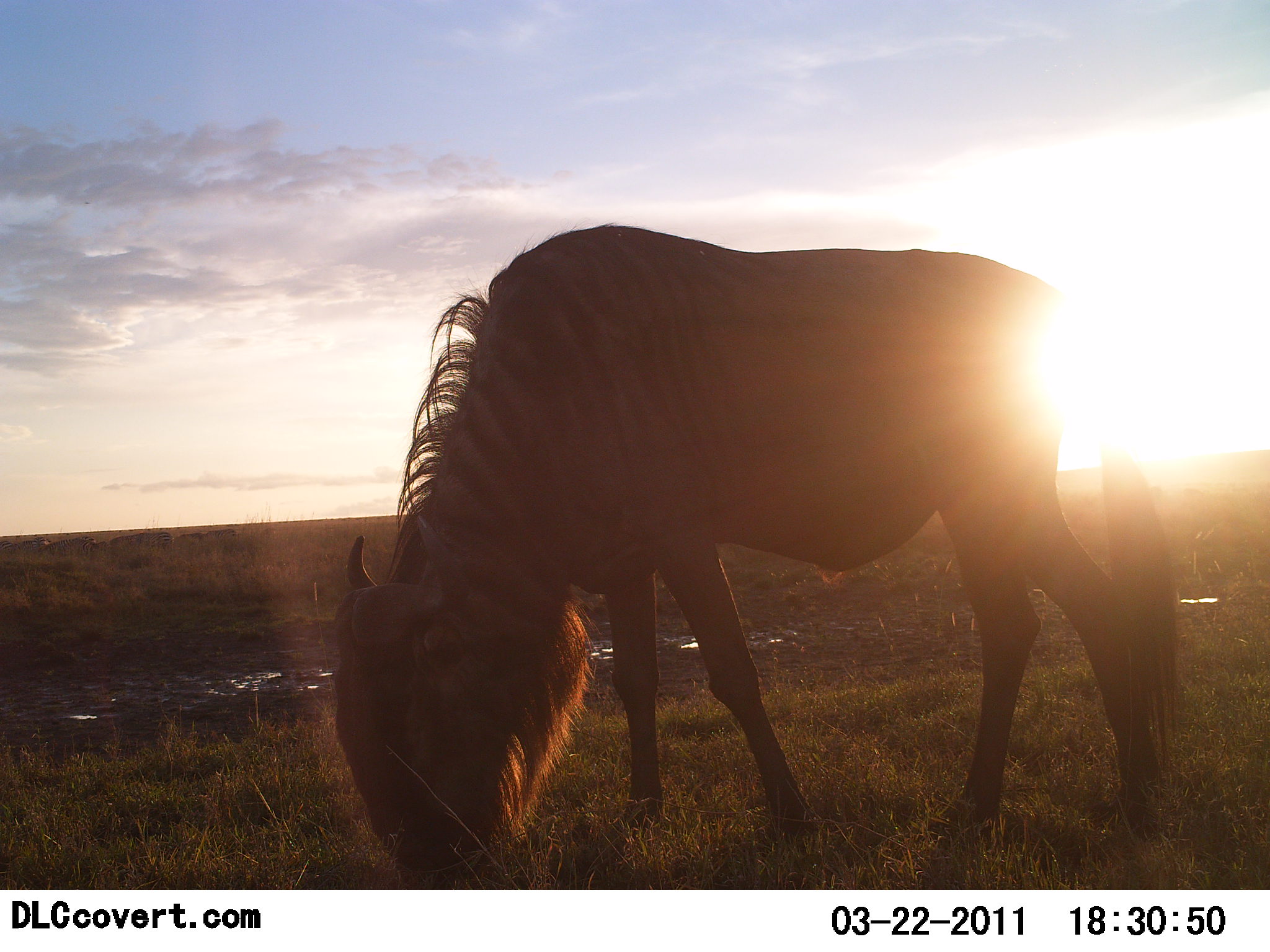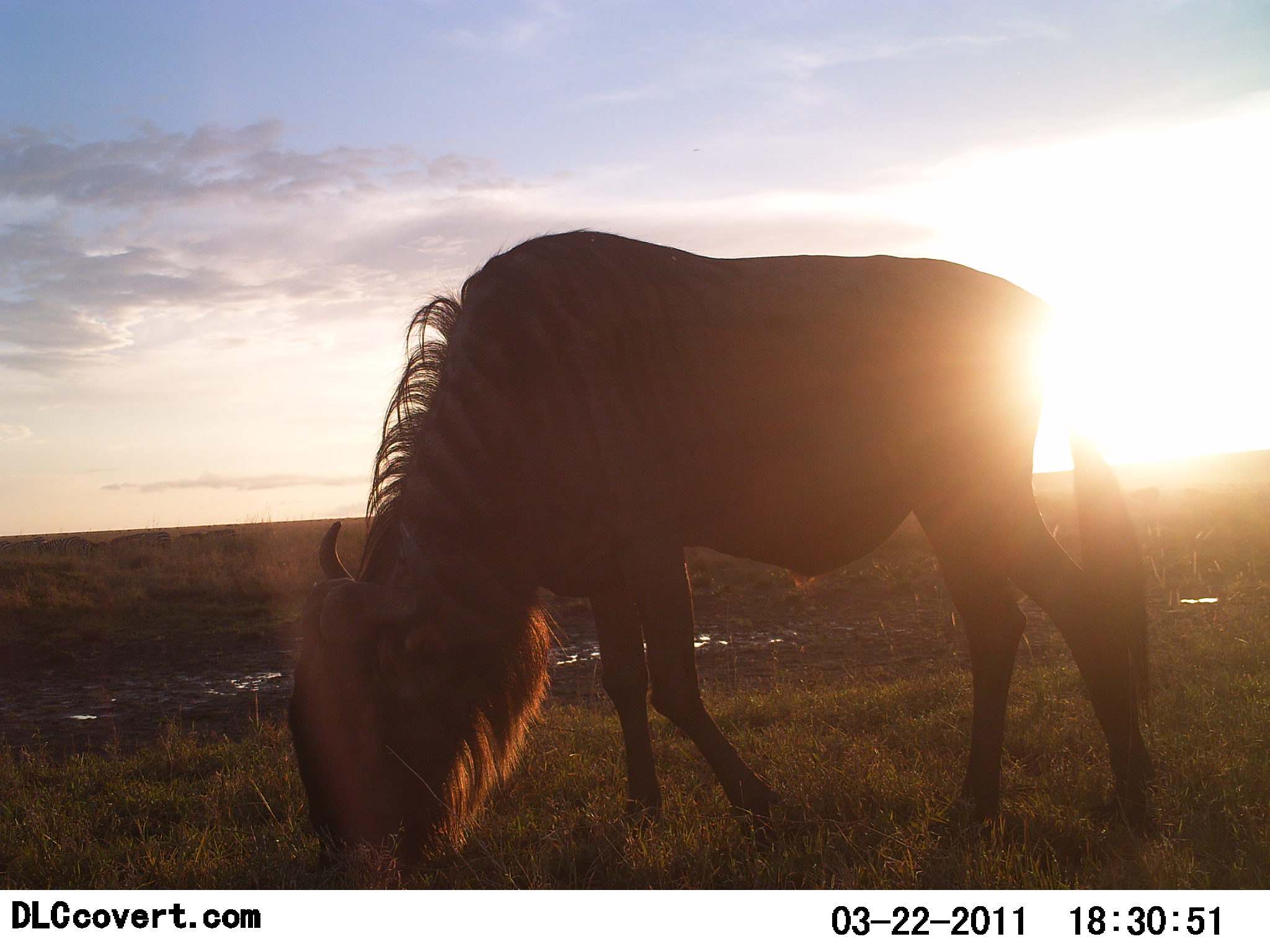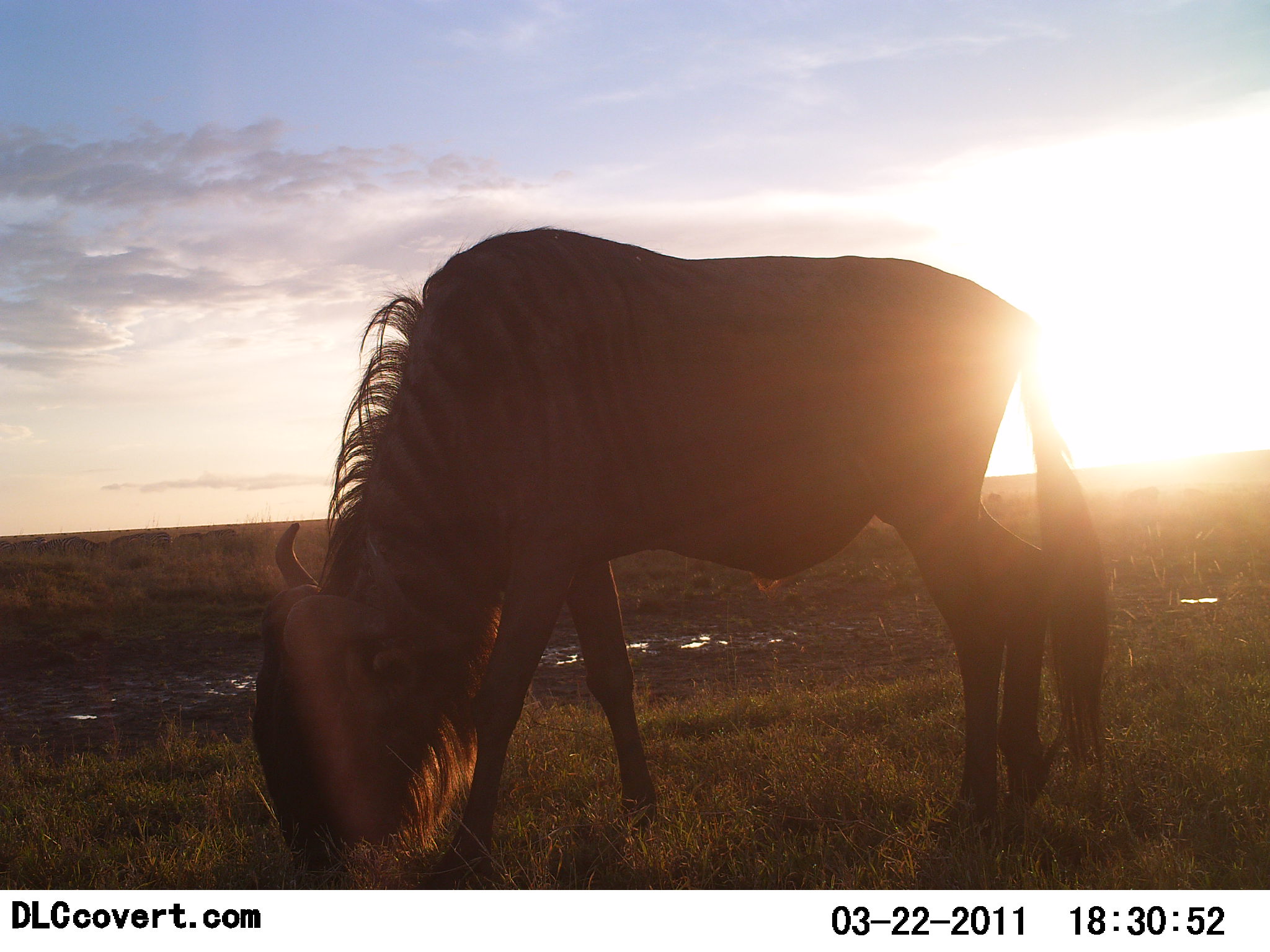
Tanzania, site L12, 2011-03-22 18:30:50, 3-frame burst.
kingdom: Animalia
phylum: Chordata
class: Mammalia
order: Artiodactyla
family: Bovidae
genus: Connochaetes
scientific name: Connochaetes taurinus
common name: blue wildebeest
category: wildebeest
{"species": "wildebeest (blue wildebeest) (Connochaetes taurinus)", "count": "1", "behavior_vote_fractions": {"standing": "9%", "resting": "0%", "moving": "9%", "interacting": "0%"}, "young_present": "0%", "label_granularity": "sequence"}